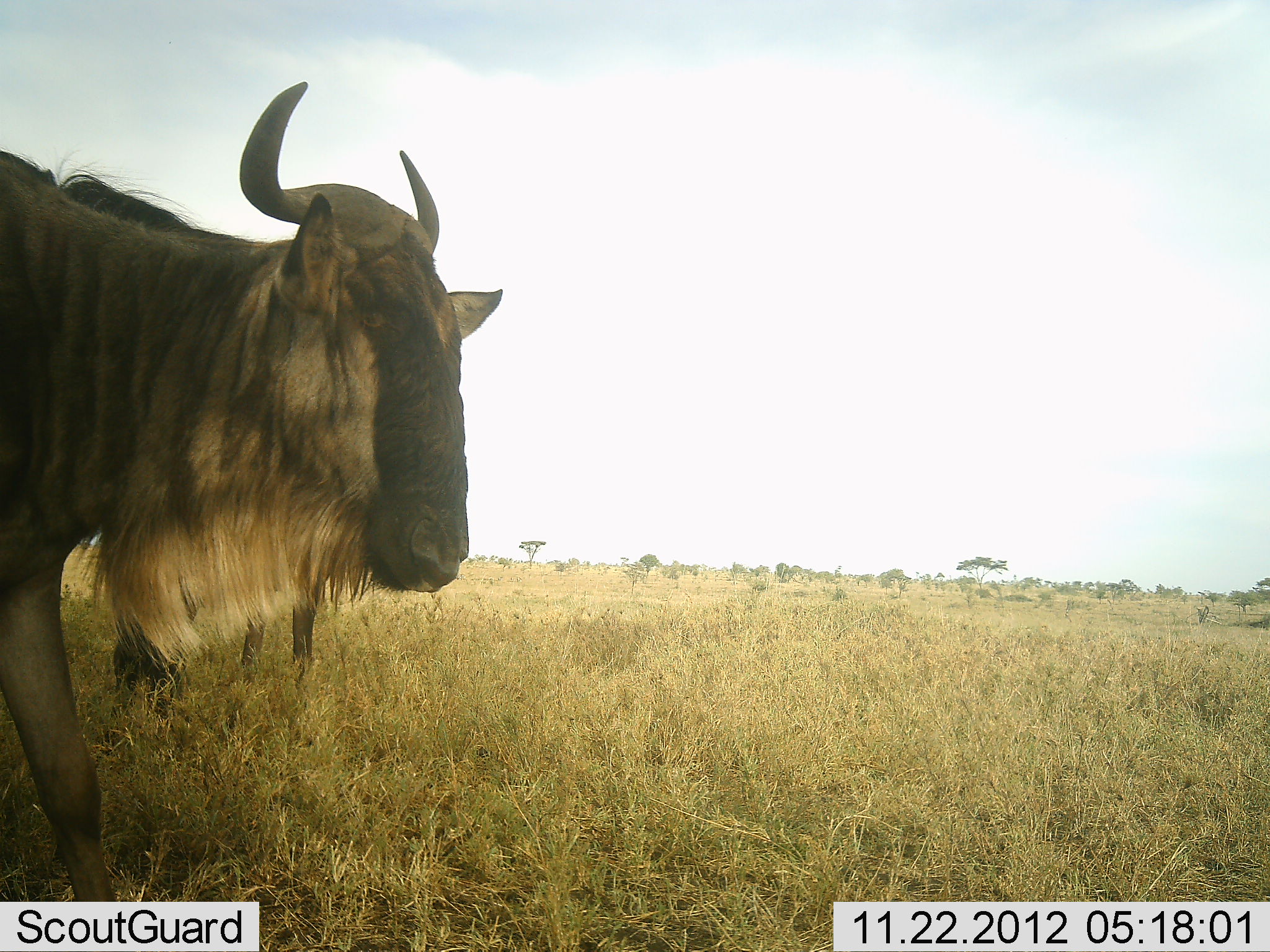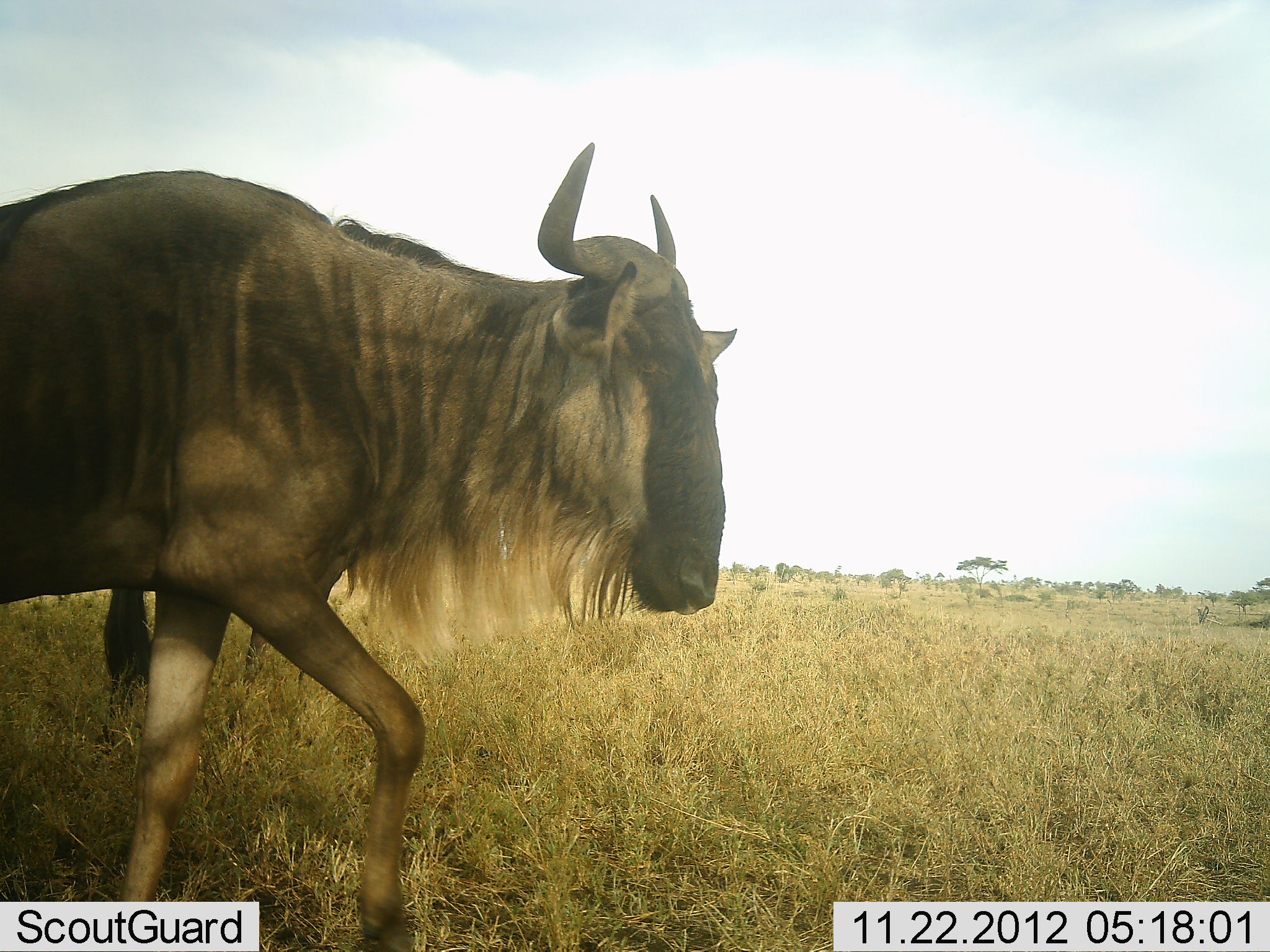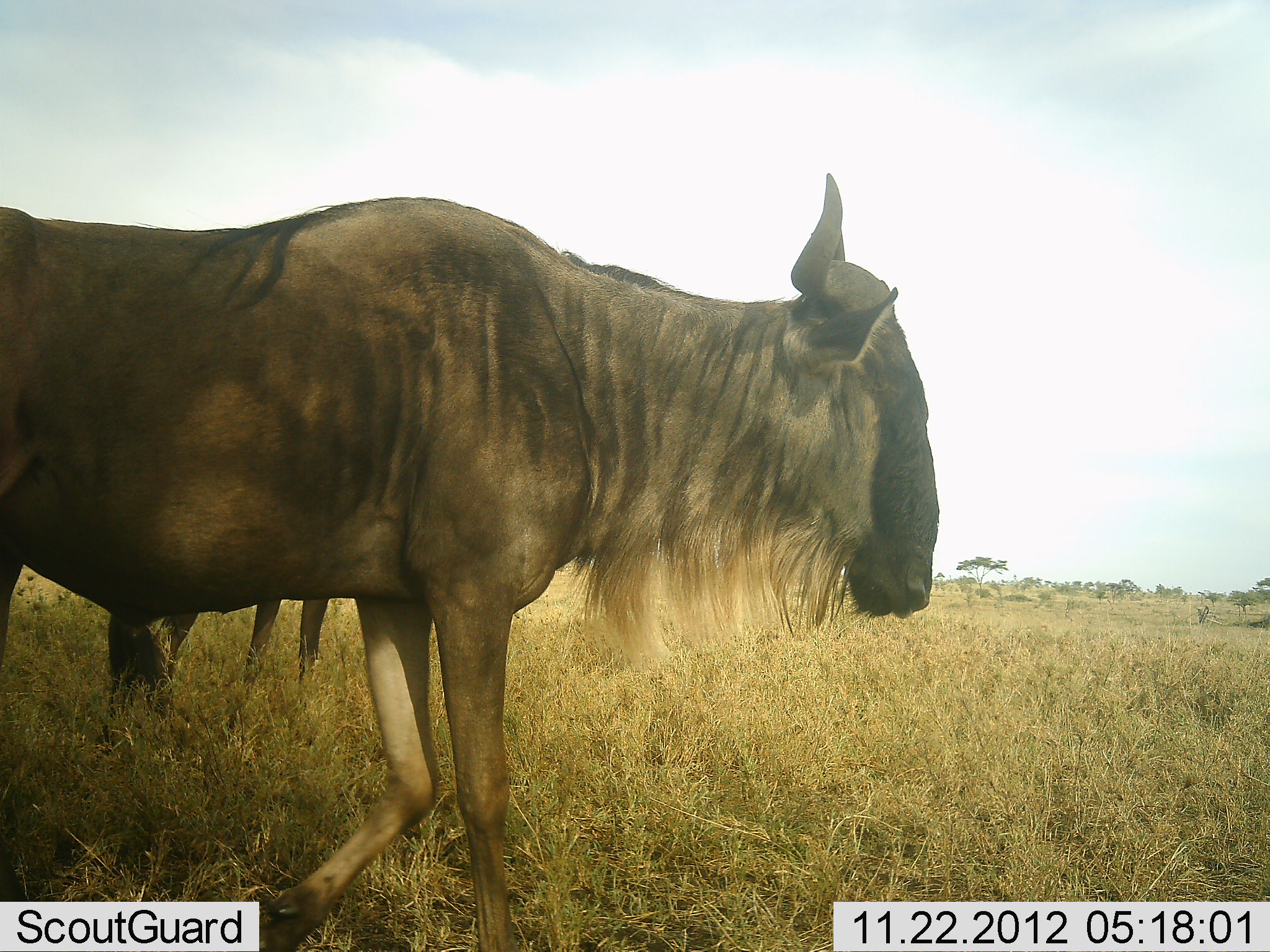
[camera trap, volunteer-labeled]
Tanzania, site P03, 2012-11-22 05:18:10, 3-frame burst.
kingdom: Animalia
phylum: Chordata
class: Mammalia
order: Artiodactyla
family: Bovidae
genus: Connochaetes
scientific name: Connochaetes taurinus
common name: blue wildebeest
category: wildebeest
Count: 2.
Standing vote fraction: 50%.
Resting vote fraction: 0%.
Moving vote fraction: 100%.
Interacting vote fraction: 0%.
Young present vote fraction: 0%.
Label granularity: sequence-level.